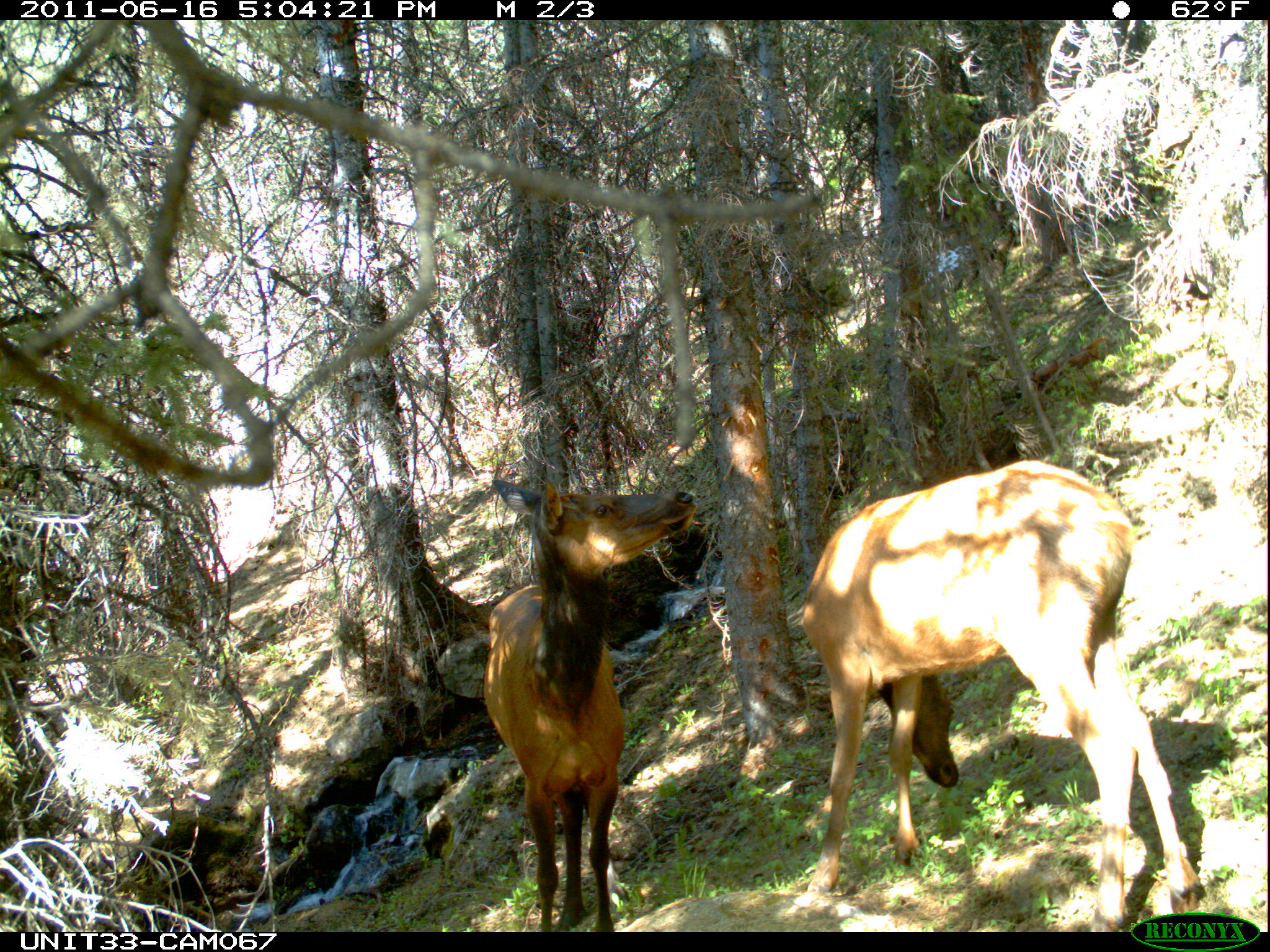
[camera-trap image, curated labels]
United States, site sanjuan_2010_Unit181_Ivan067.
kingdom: Animalia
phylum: Chordata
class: Mammalia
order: Artiodactyla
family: Cervidae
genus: Cervus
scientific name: Cervus elaphus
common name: red deer